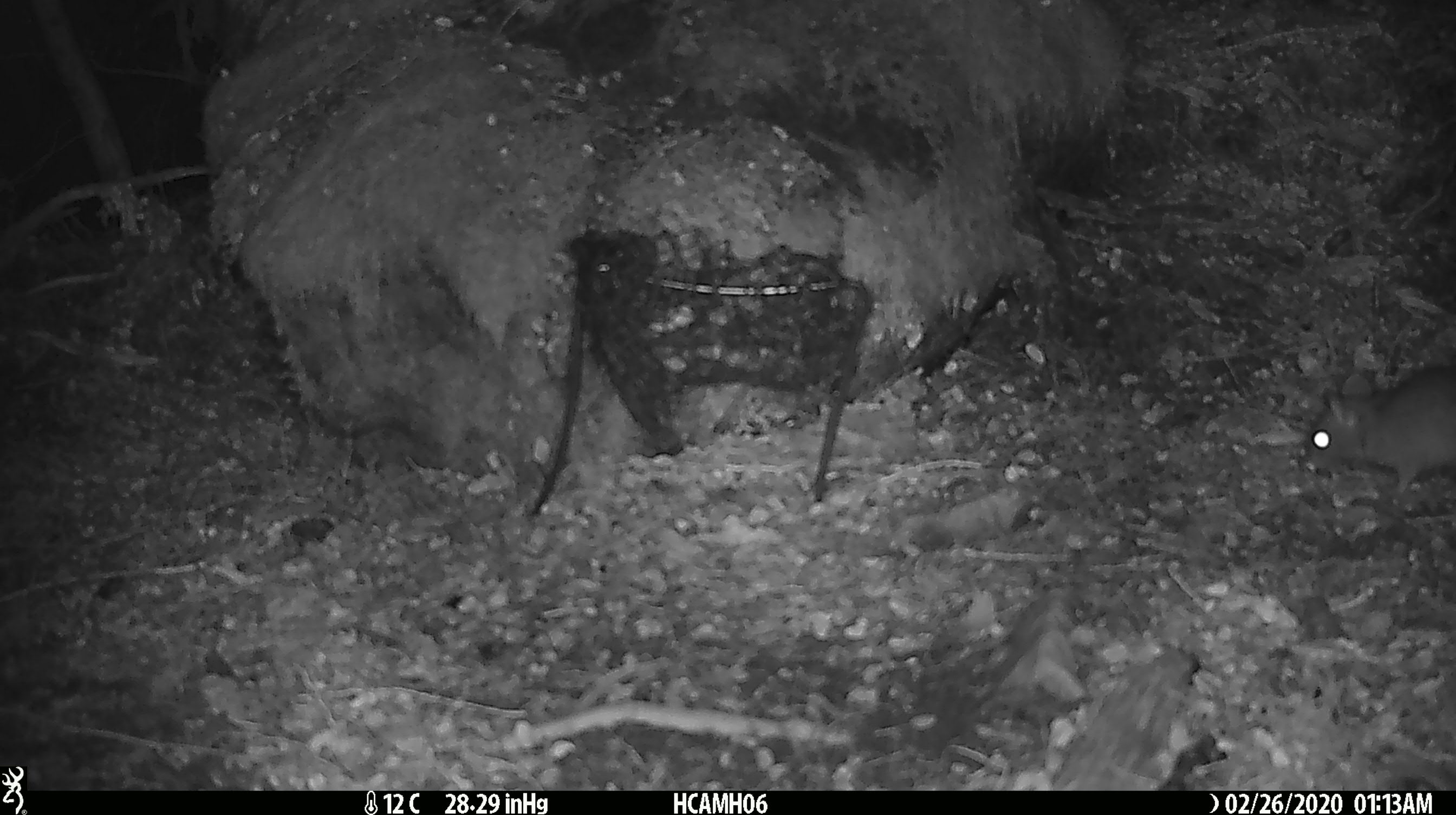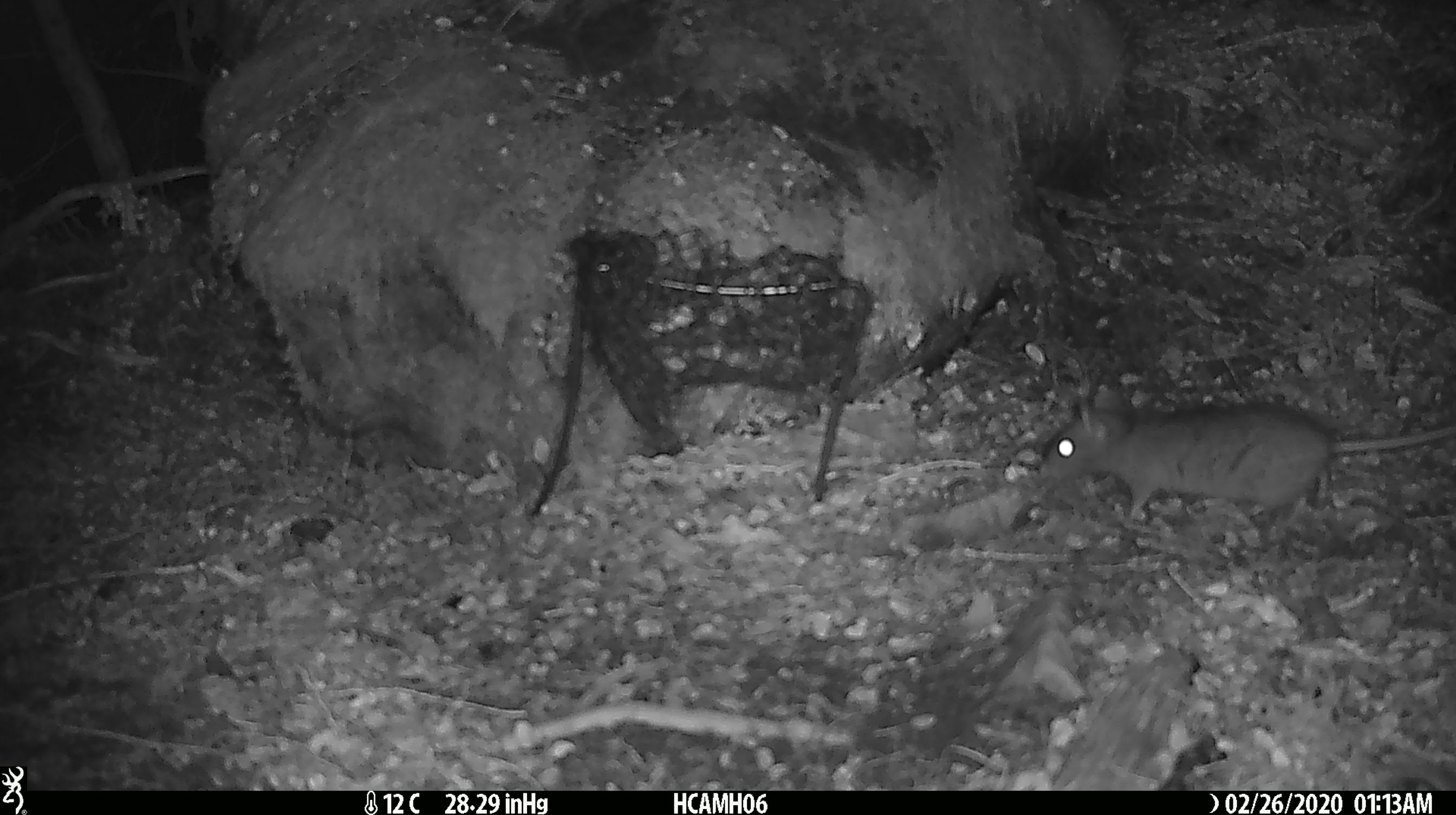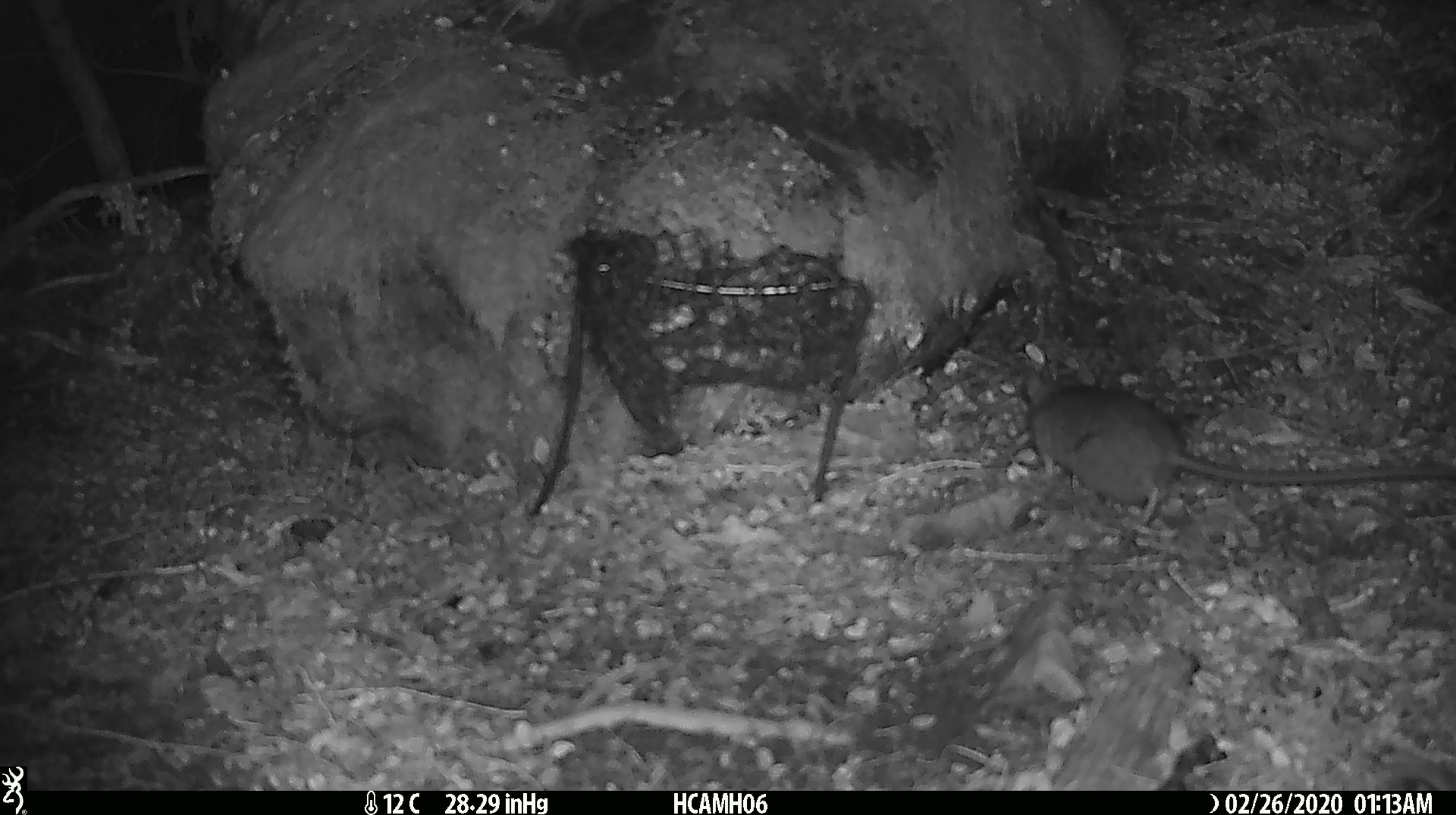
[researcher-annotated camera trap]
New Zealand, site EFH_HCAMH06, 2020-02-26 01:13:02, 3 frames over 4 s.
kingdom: Animalia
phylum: Chordata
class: Mammalia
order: Rodentia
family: Muridae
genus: Rattus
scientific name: Rattus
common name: rat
Rat (Rattus).